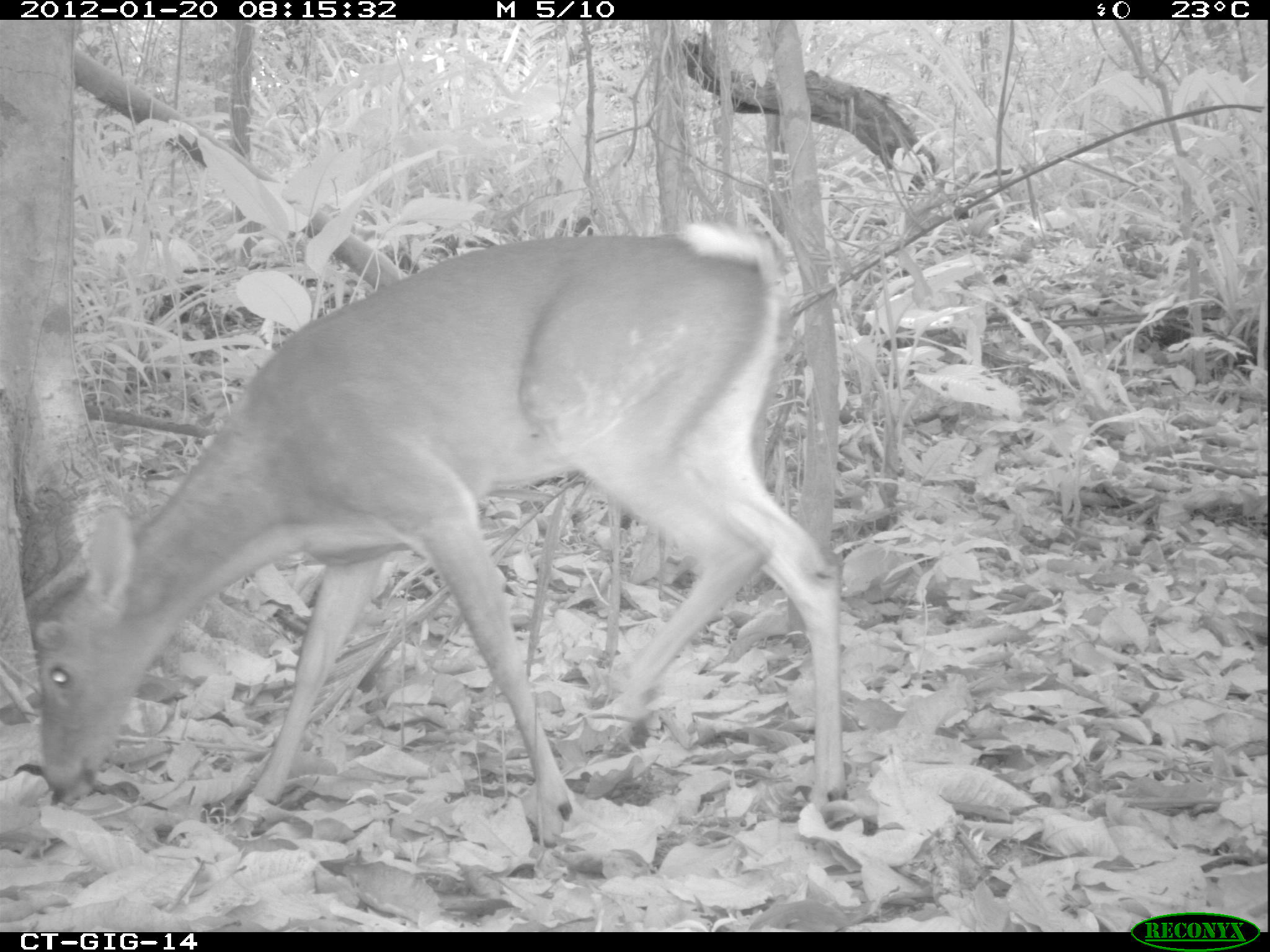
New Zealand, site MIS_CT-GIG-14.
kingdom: Animalia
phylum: Chordata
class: Mammalia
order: Artiodactyla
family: Cervidae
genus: Odocoileus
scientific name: Odocoileus virginianus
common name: white-tailed deer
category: white tailed deer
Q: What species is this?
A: White tailed deer (white-tailed deer) (Odocoileus virginianus).